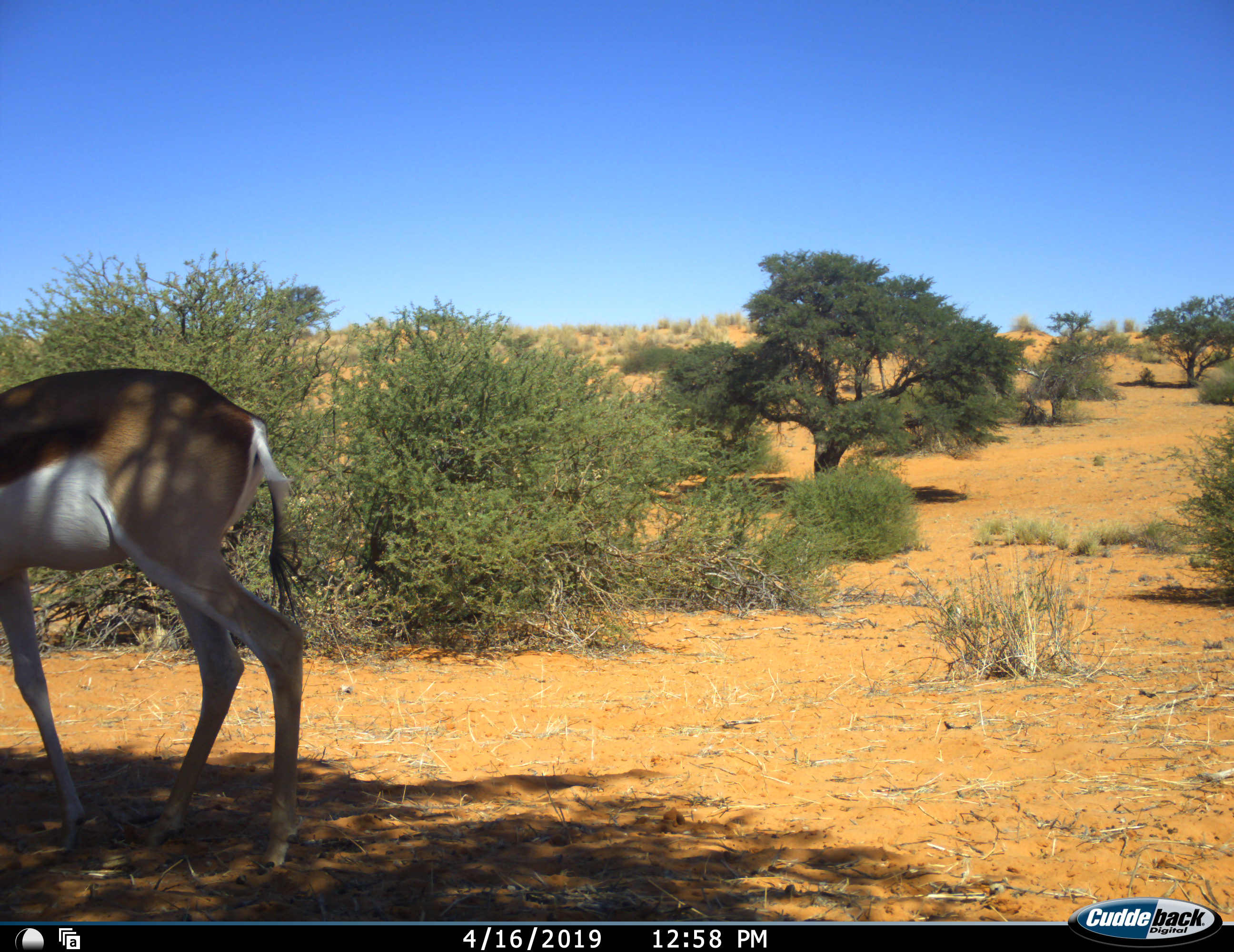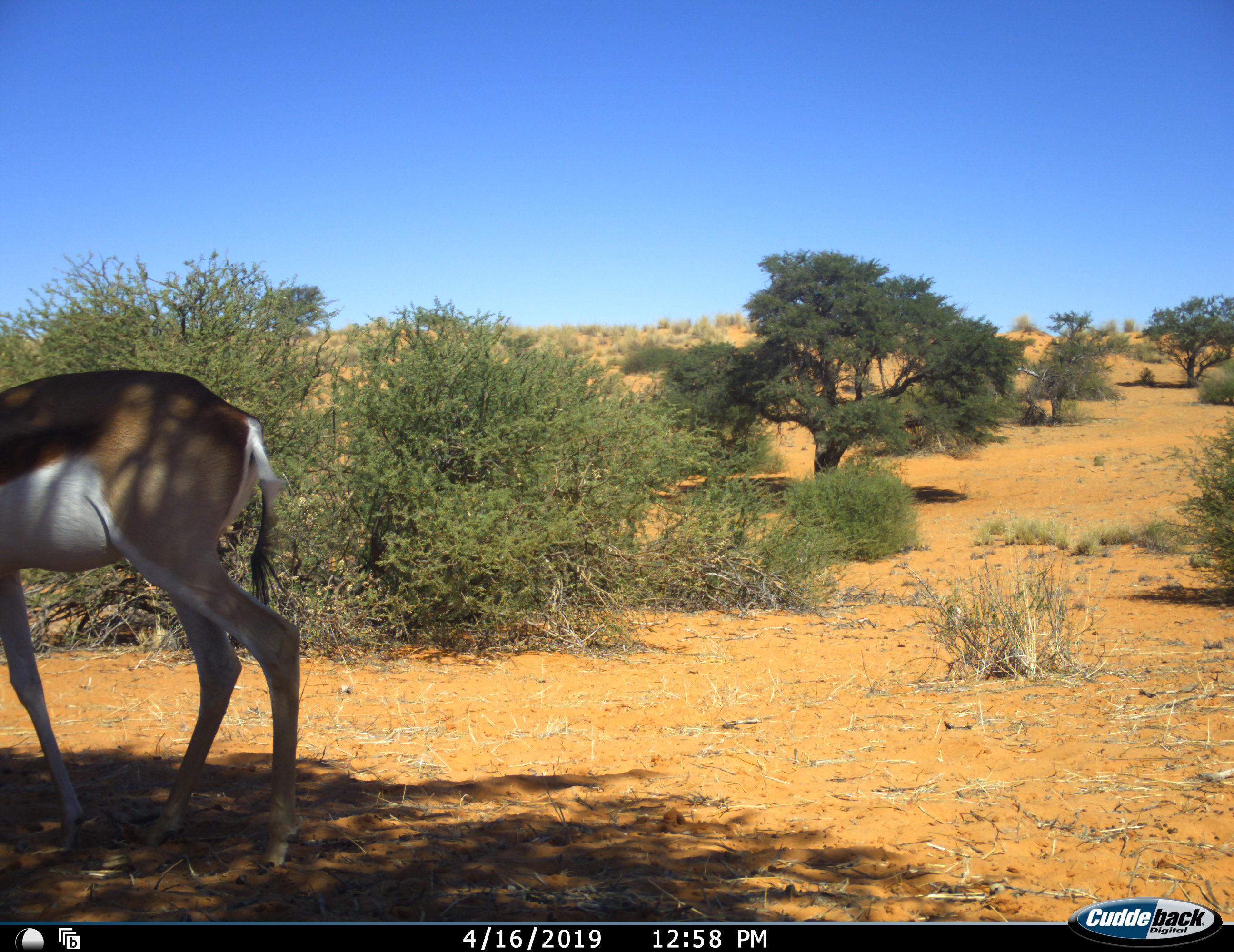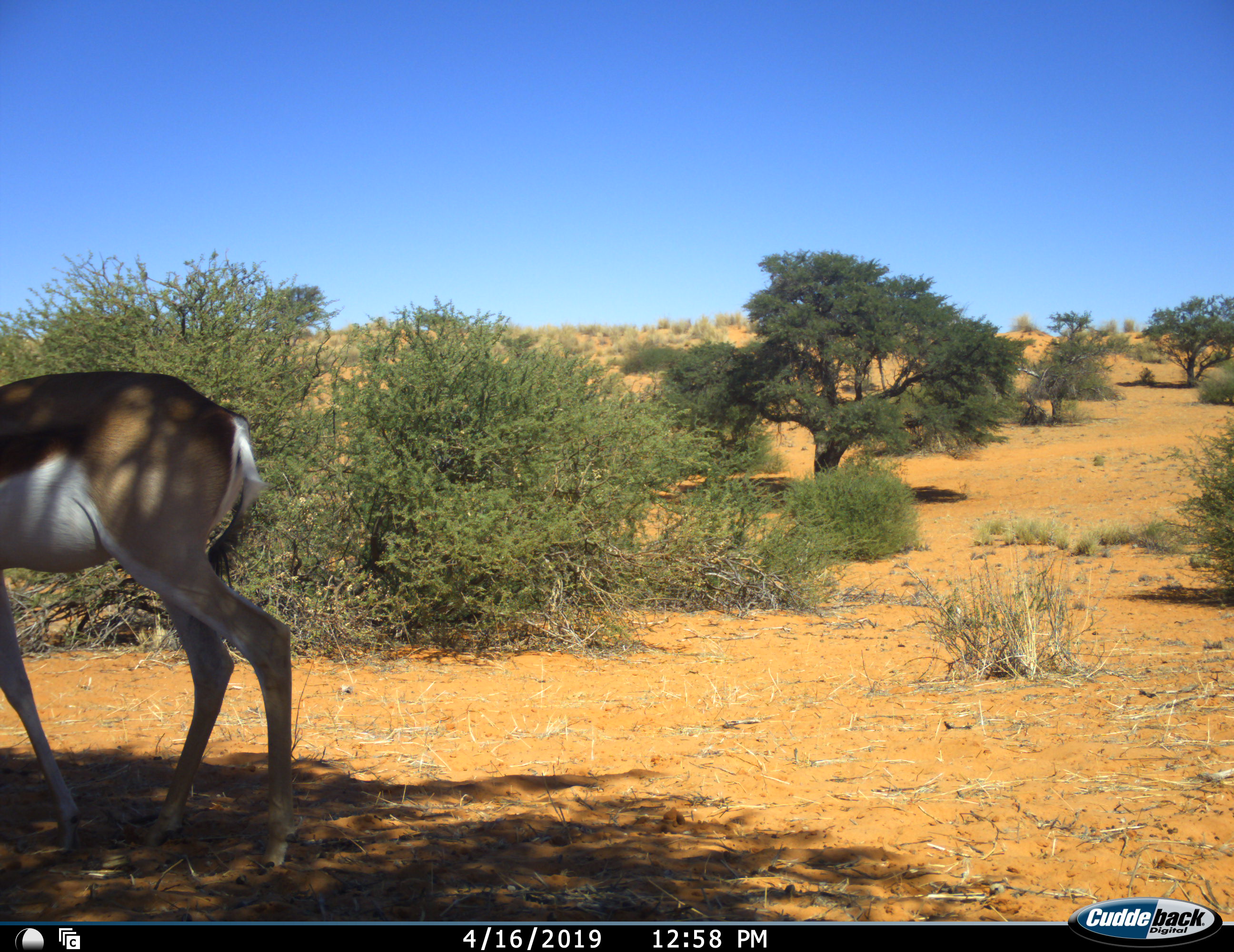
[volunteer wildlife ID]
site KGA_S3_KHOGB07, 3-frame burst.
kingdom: Animalia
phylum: Chordata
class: Mammalia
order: Artiodactyla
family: Bovidae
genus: Antidorcas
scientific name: Antidorcas marsupialis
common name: springbok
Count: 1.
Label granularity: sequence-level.